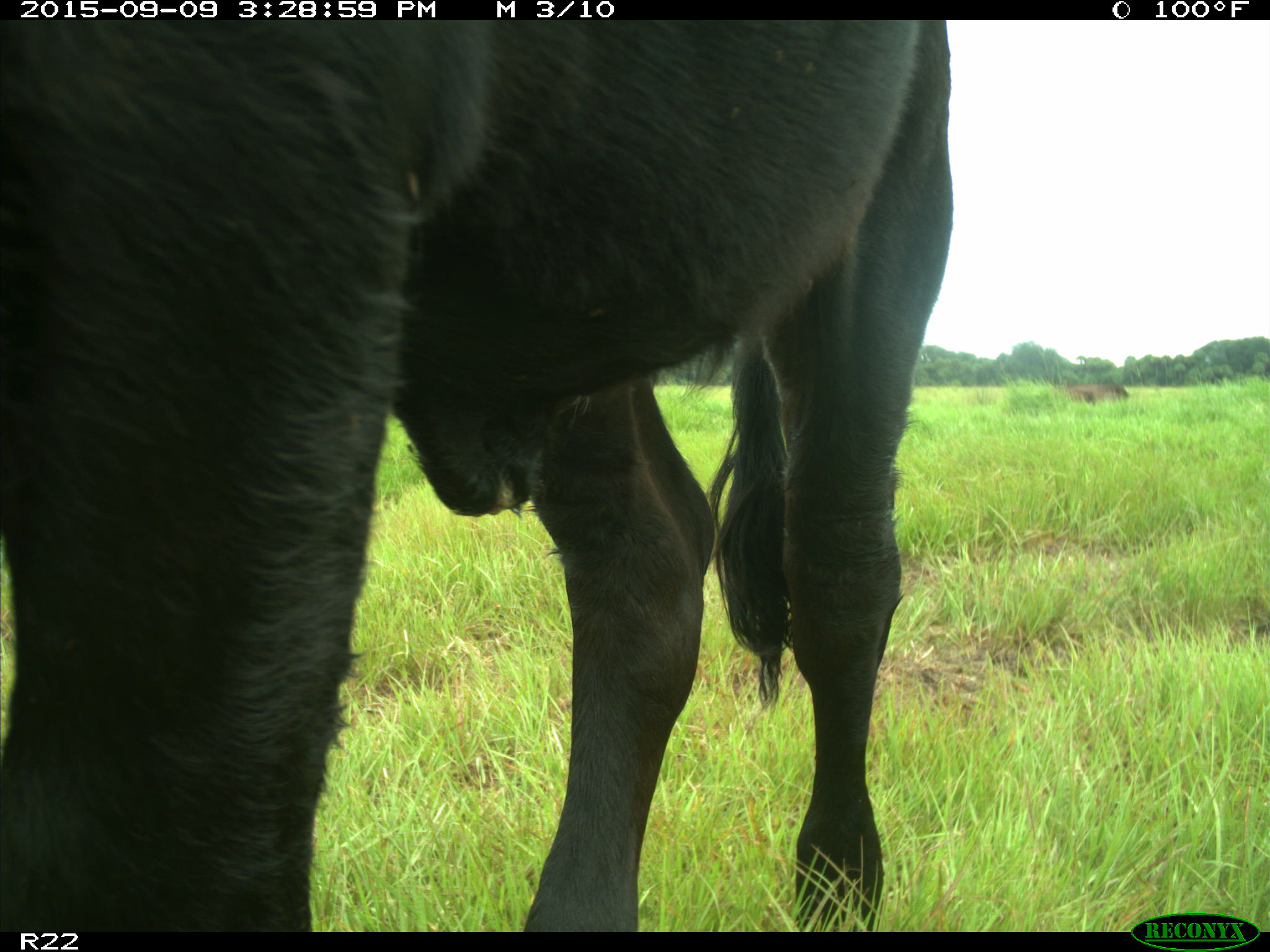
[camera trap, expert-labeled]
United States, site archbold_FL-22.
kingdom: Animalia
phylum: Chordata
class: Mammalia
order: Artiodactyla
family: Bovidae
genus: Bos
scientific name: Bos taurus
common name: domestic cow